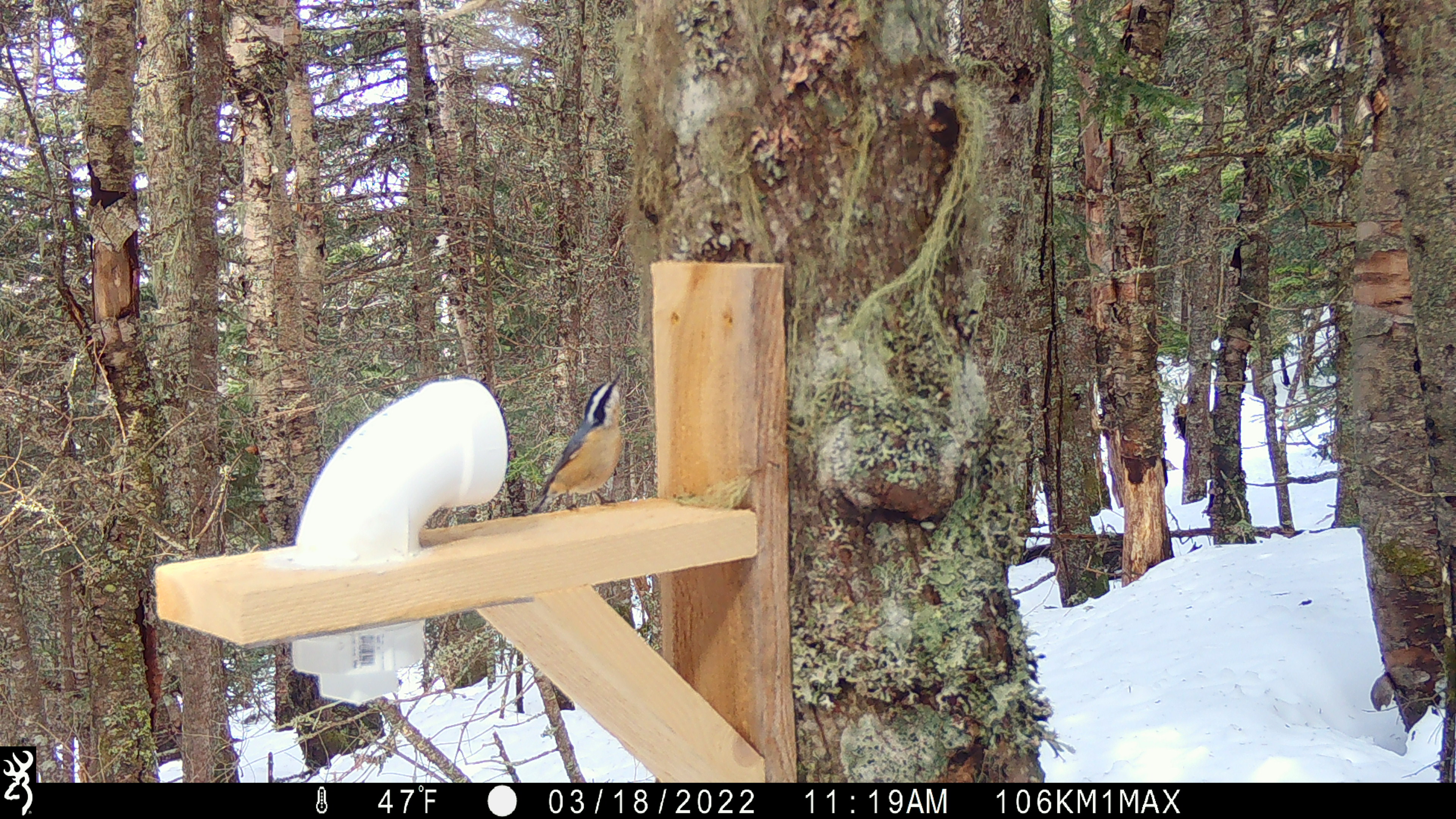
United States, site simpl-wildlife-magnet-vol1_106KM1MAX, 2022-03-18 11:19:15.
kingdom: Animalia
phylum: Chordata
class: Aves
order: Passeriformes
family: Sittidae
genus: Sitta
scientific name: Sitta canadensis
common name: red-breasted nuthatch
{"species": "red-breasted nuthatch (Sitta canadensis)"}